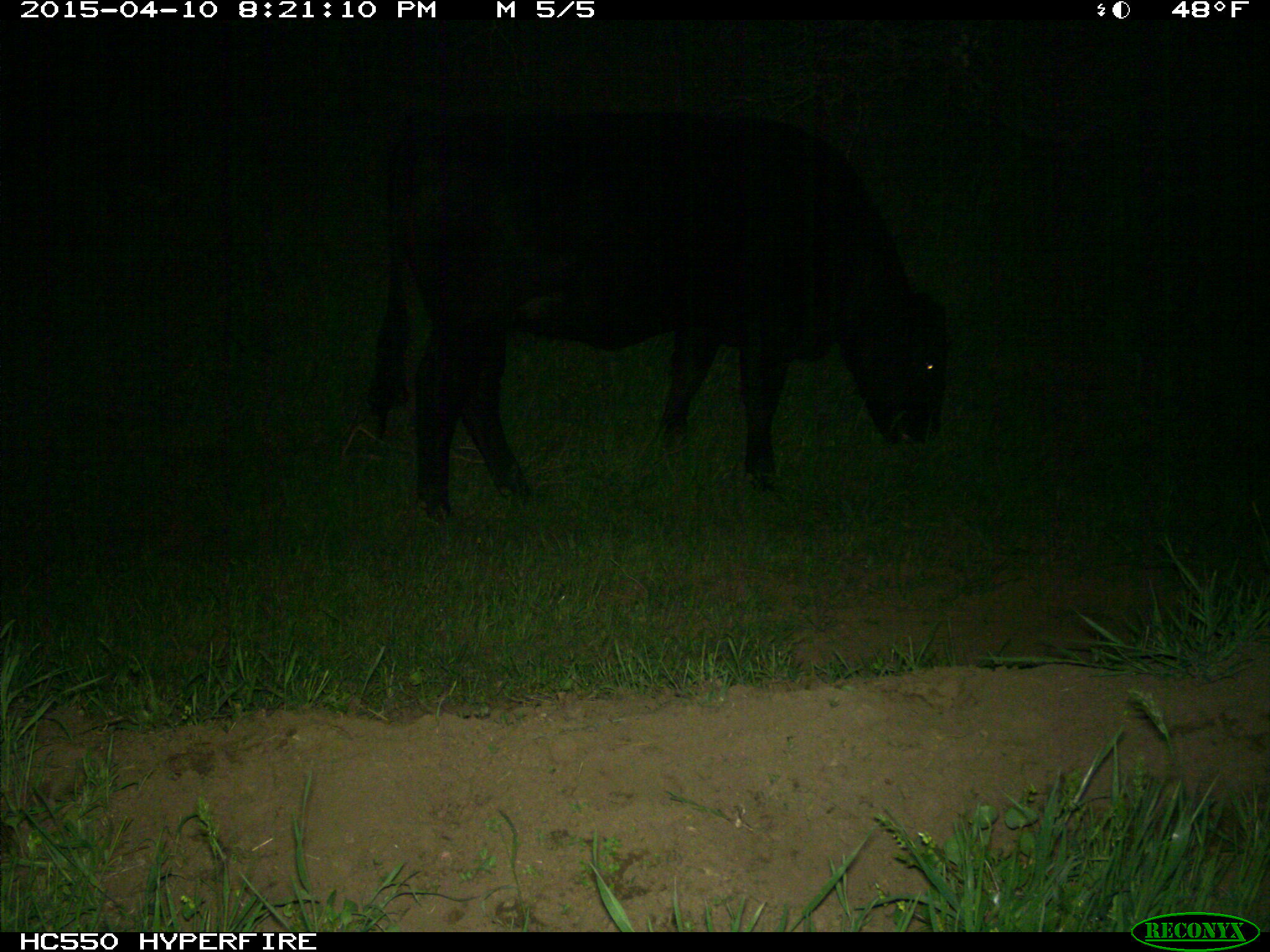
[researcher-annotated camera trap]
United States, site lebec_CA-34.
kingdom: Animalia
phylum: Chordata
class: Mammalia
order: Artiodactyla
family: Bovidae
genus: Bos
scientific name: Bos taurus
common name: domestic cow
Bos taurus (domestic cow).